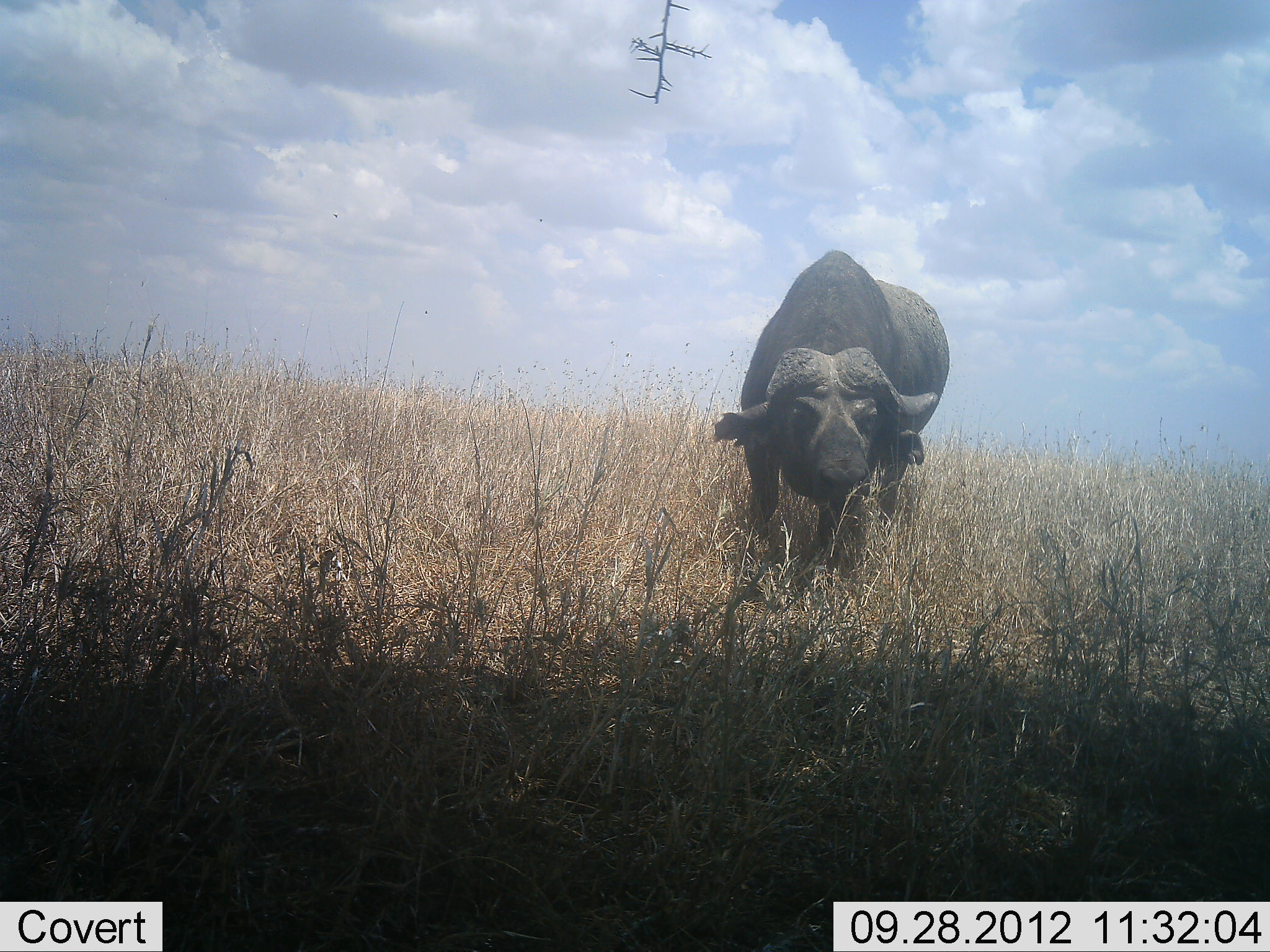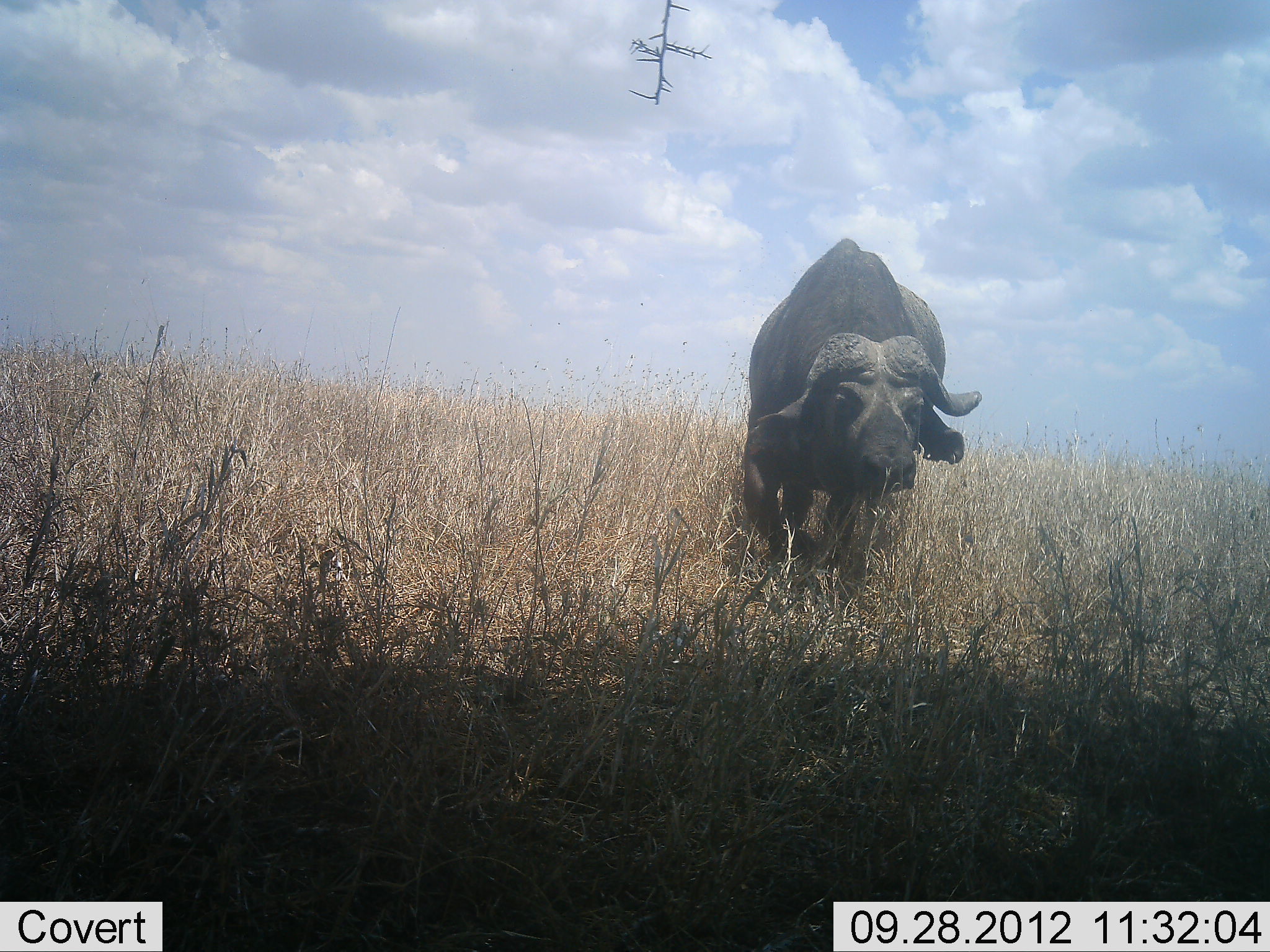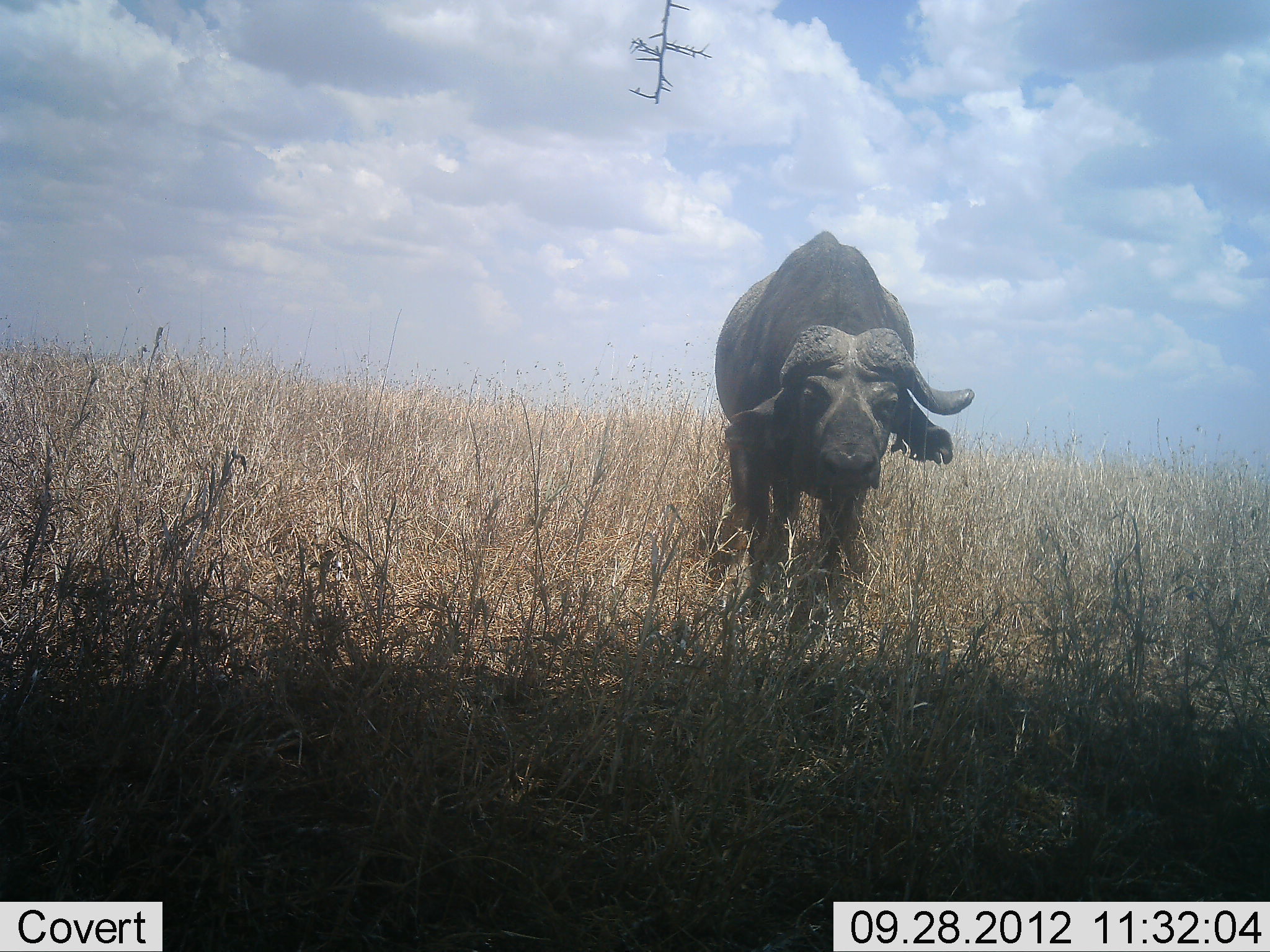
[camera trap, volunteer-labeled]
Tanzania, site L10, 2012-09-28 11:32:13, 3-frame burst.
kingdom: Animalia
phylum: Chordata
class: Mammalia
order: Artiodactyla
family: Bovidae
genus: Syncerus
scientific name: Syncerus caffer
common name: cape buffalo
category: buffalo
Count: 1.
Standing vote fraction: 30%.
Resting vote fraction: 0%.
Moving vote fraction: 80%.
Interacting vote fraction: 0%.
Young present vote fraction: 0%.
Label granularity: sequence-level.